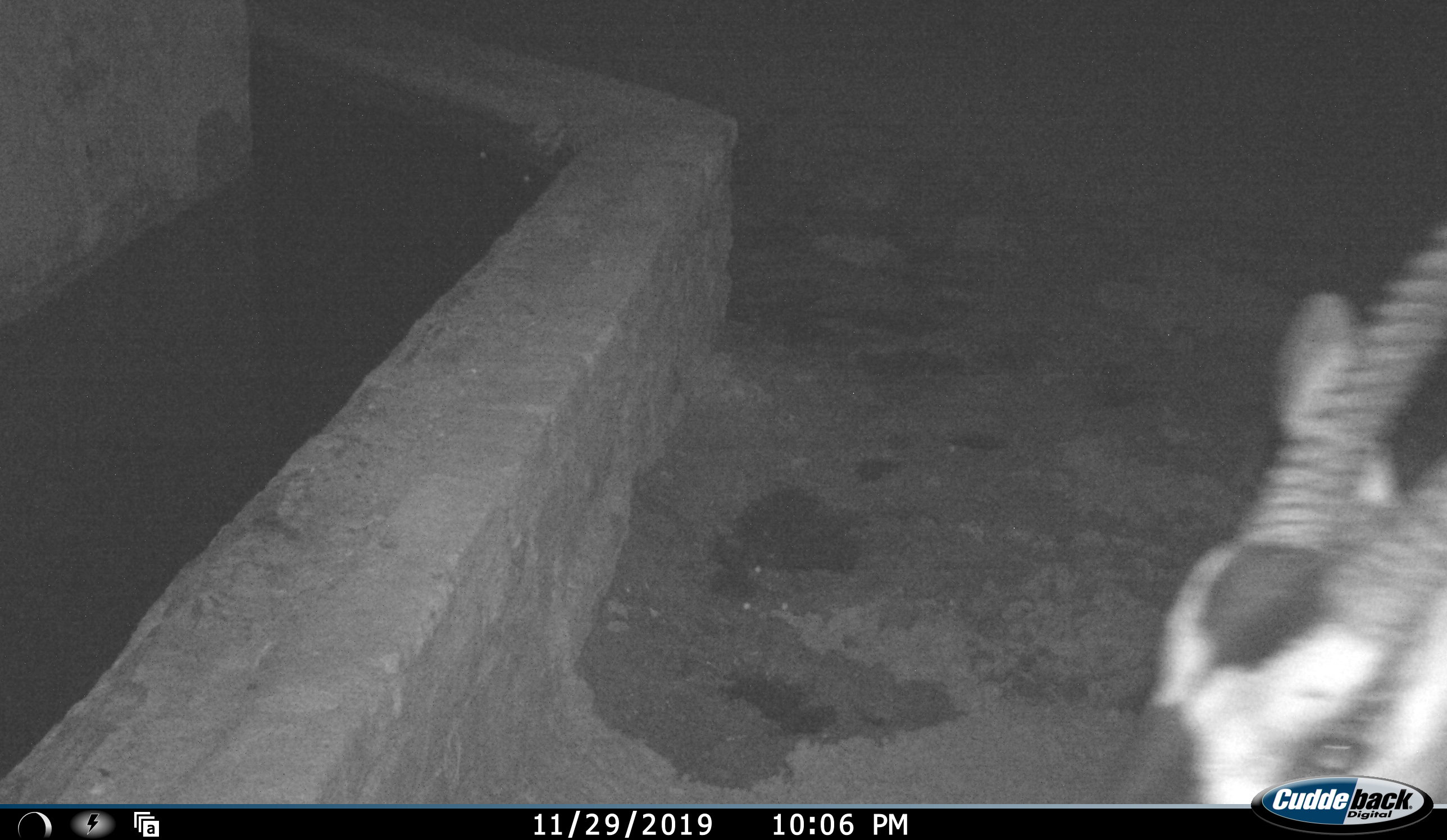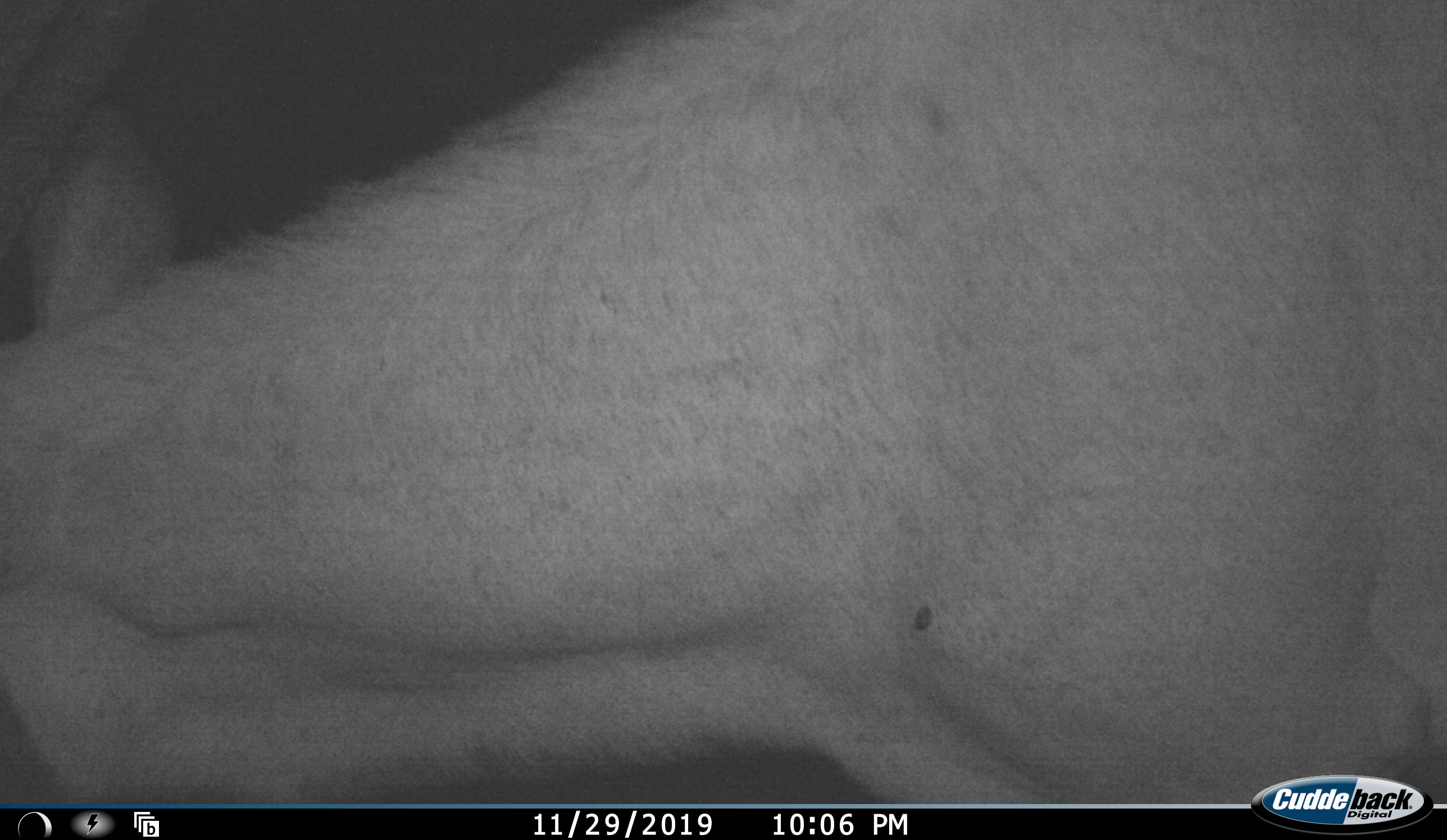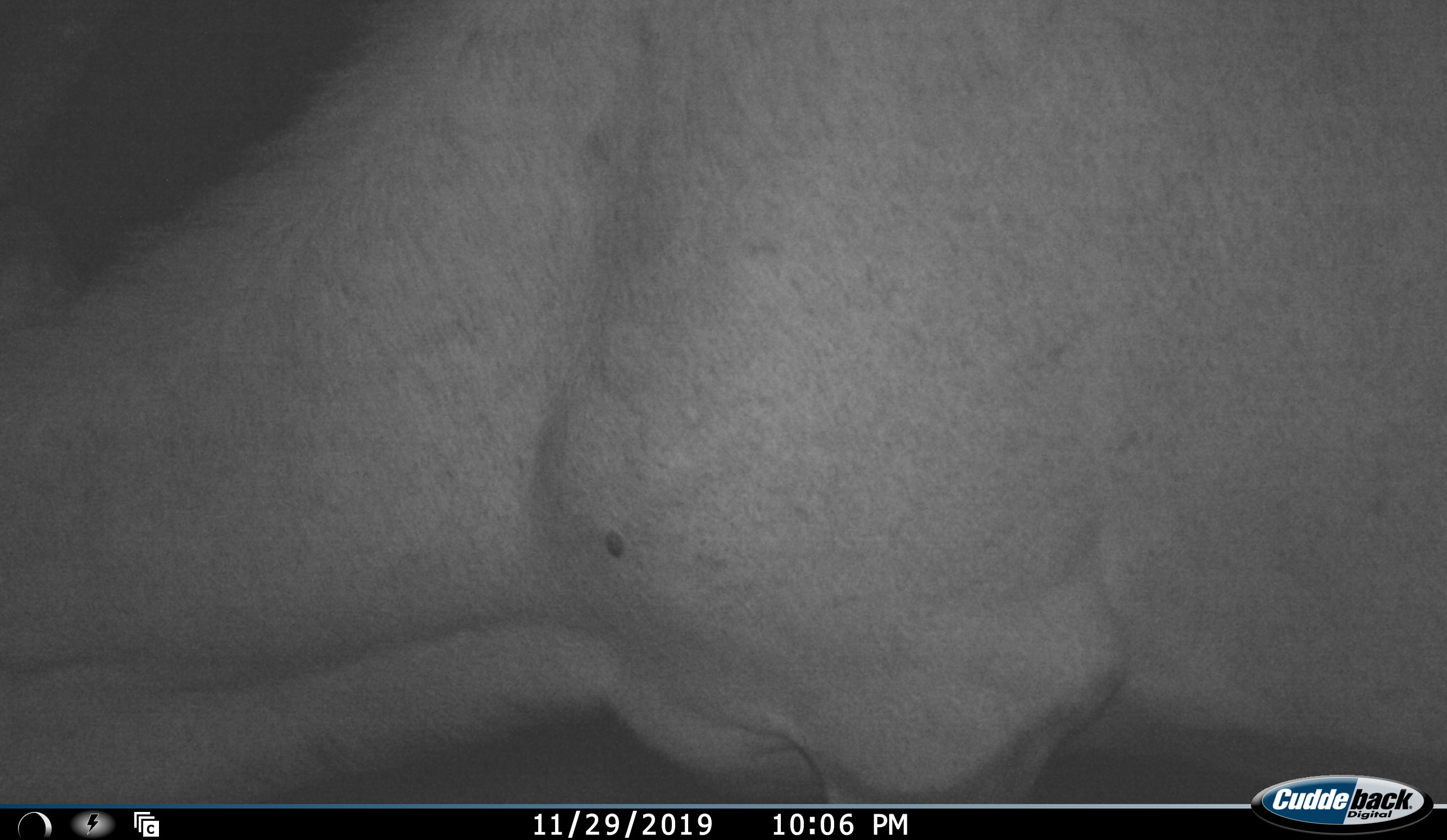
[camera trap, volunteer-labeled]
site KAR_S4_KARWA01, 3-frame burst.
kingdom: Animalia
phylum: Chordata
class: Mammalia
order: Artiodactyla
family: Bovidae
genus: Oryx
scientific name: Oryx gazella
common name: gemsbok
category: oryx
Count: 1.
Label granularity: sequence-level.